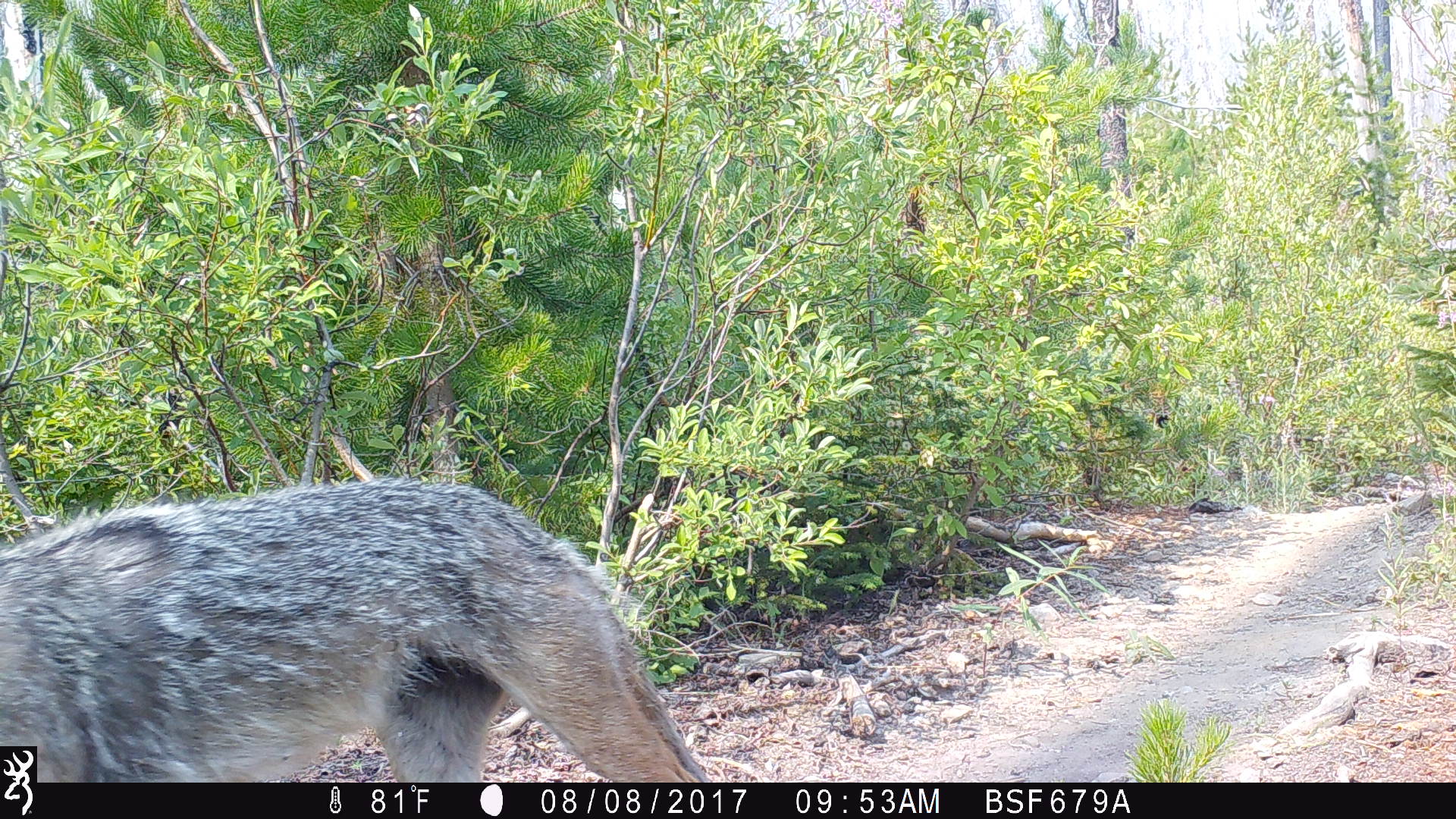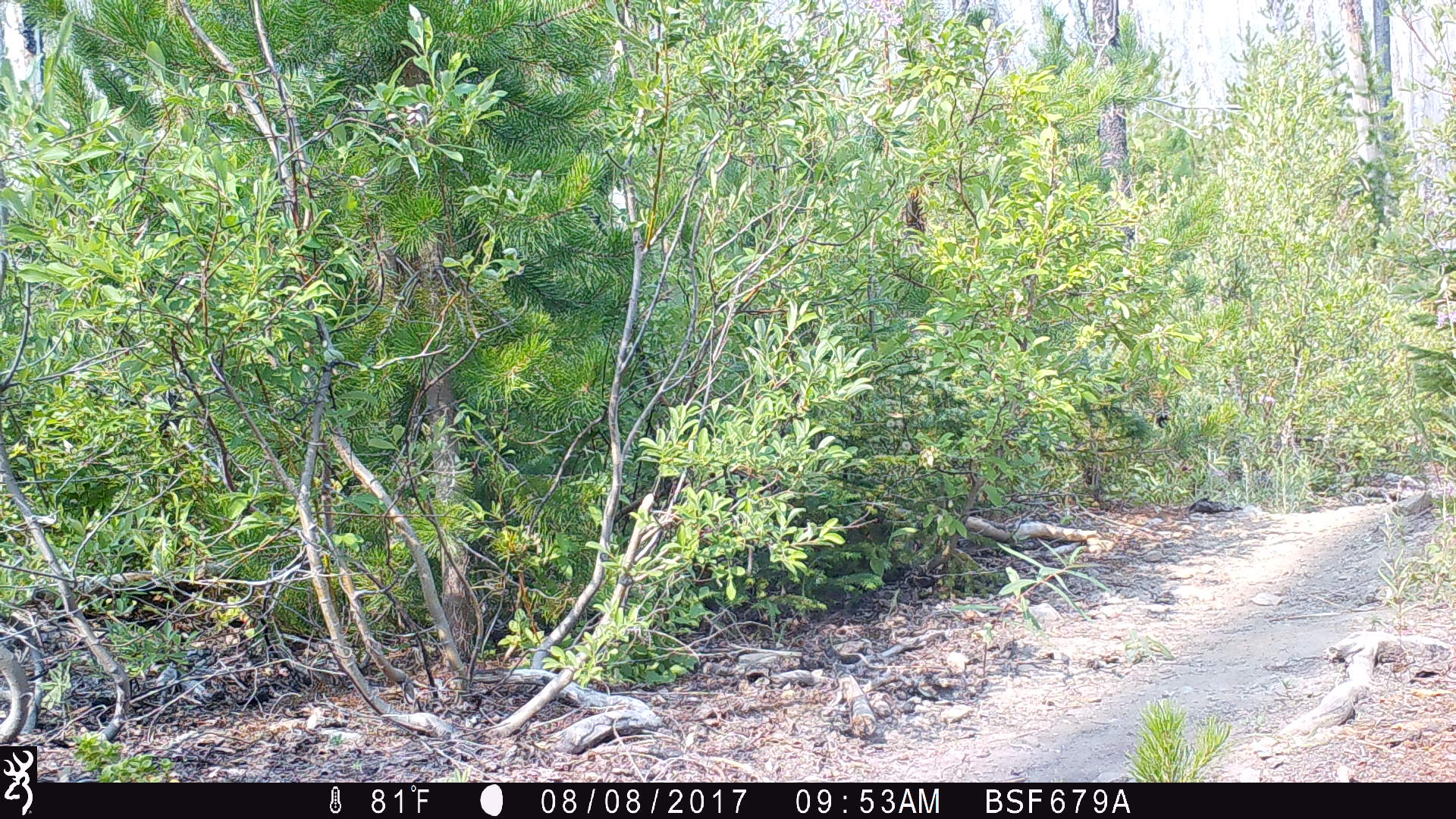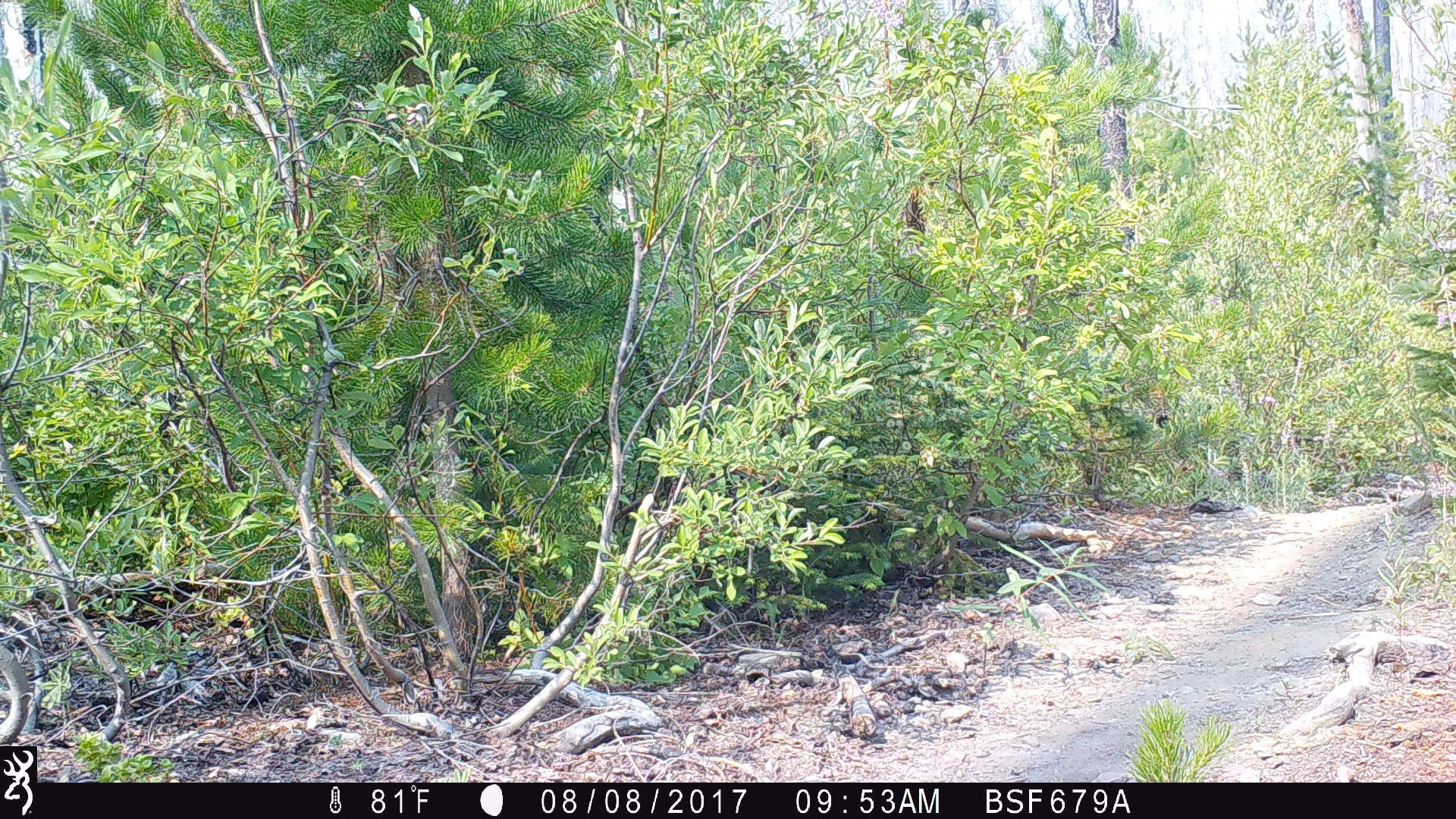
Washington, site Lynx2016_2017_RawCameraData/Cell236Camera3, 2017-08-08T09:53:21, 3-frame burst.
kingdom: Animalia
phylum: Chordata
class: Mammalia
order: Carnivora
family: Canidae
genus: Canis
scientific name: Canis latrans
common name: coyote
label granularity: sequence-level